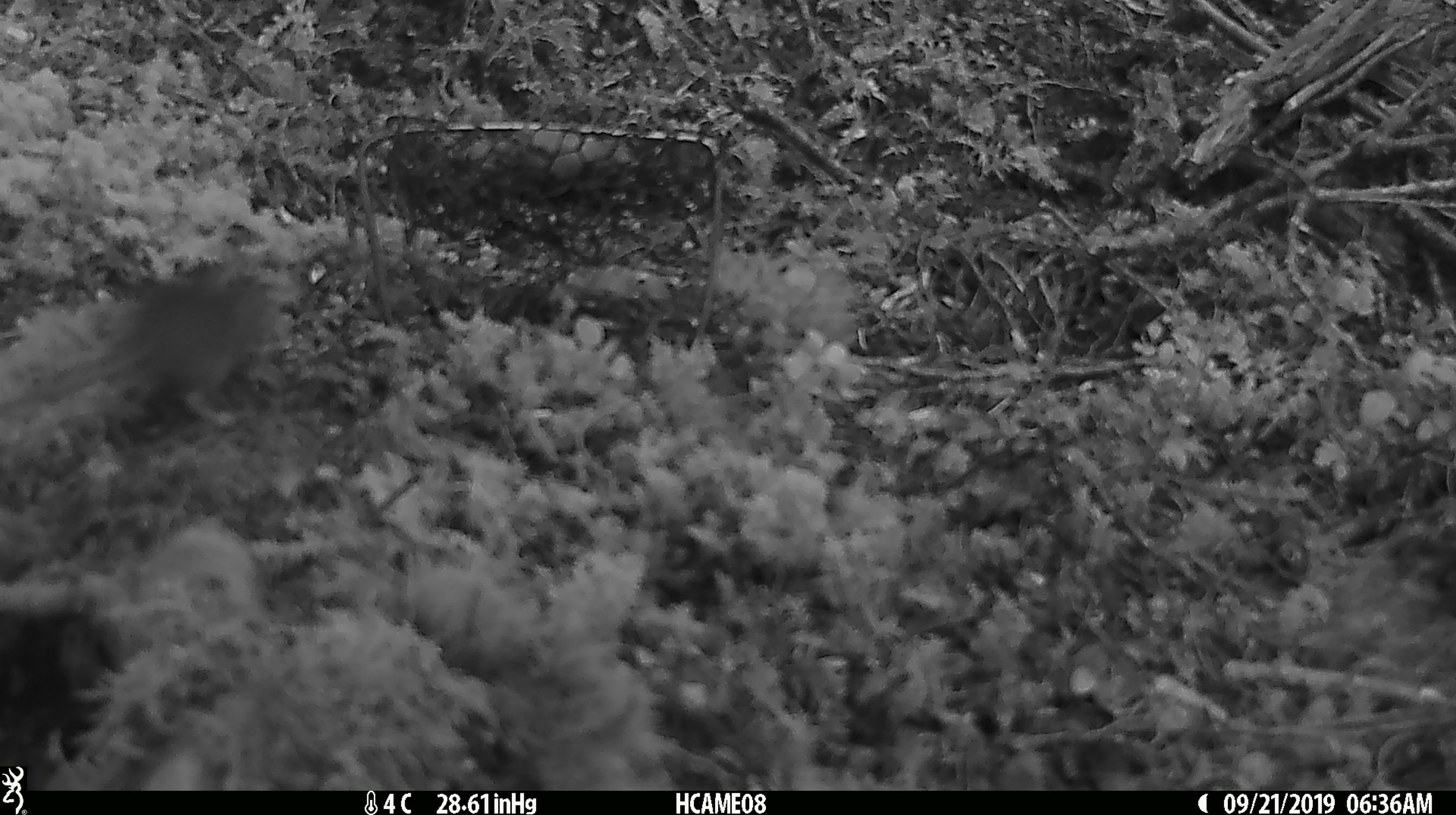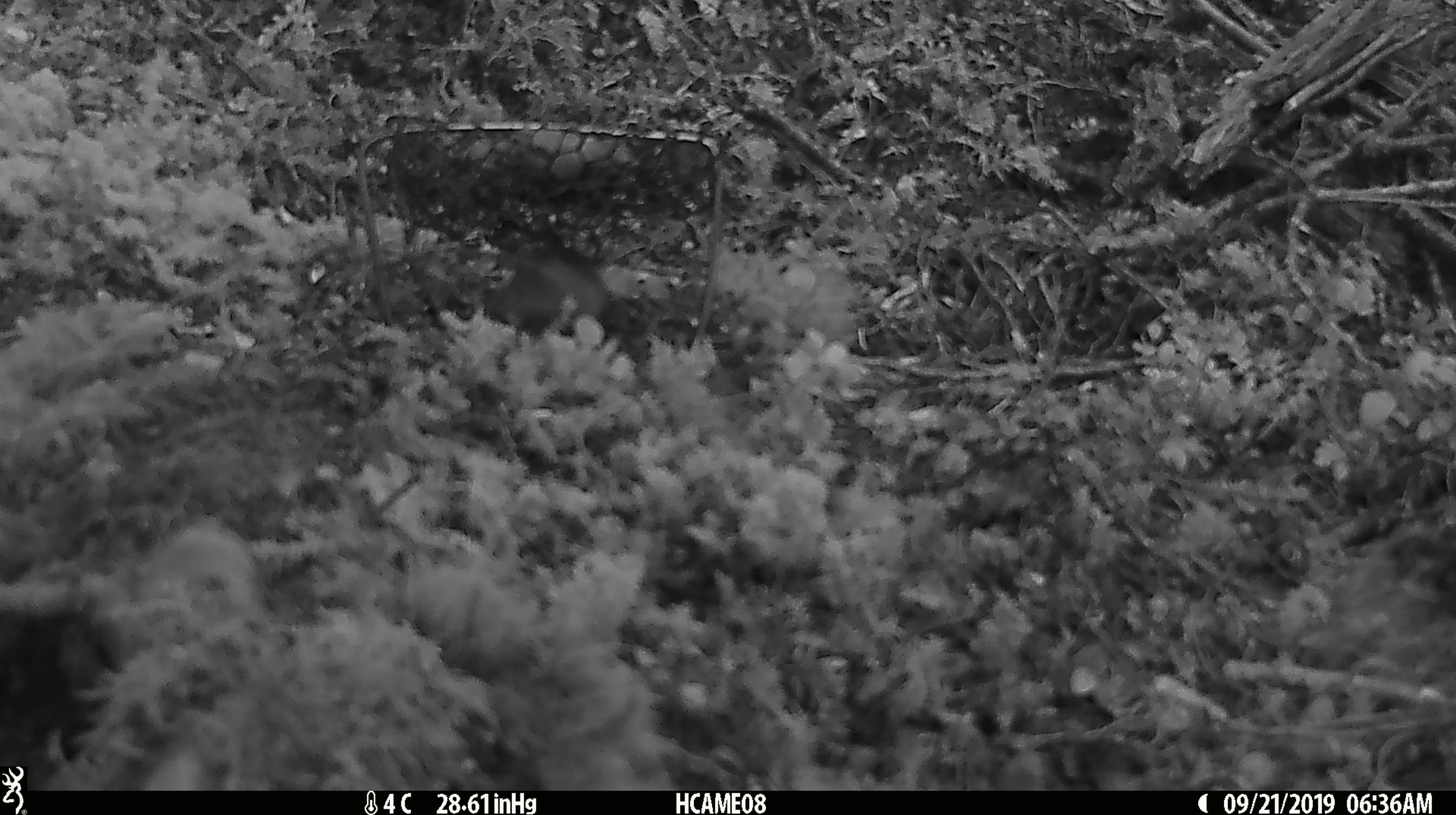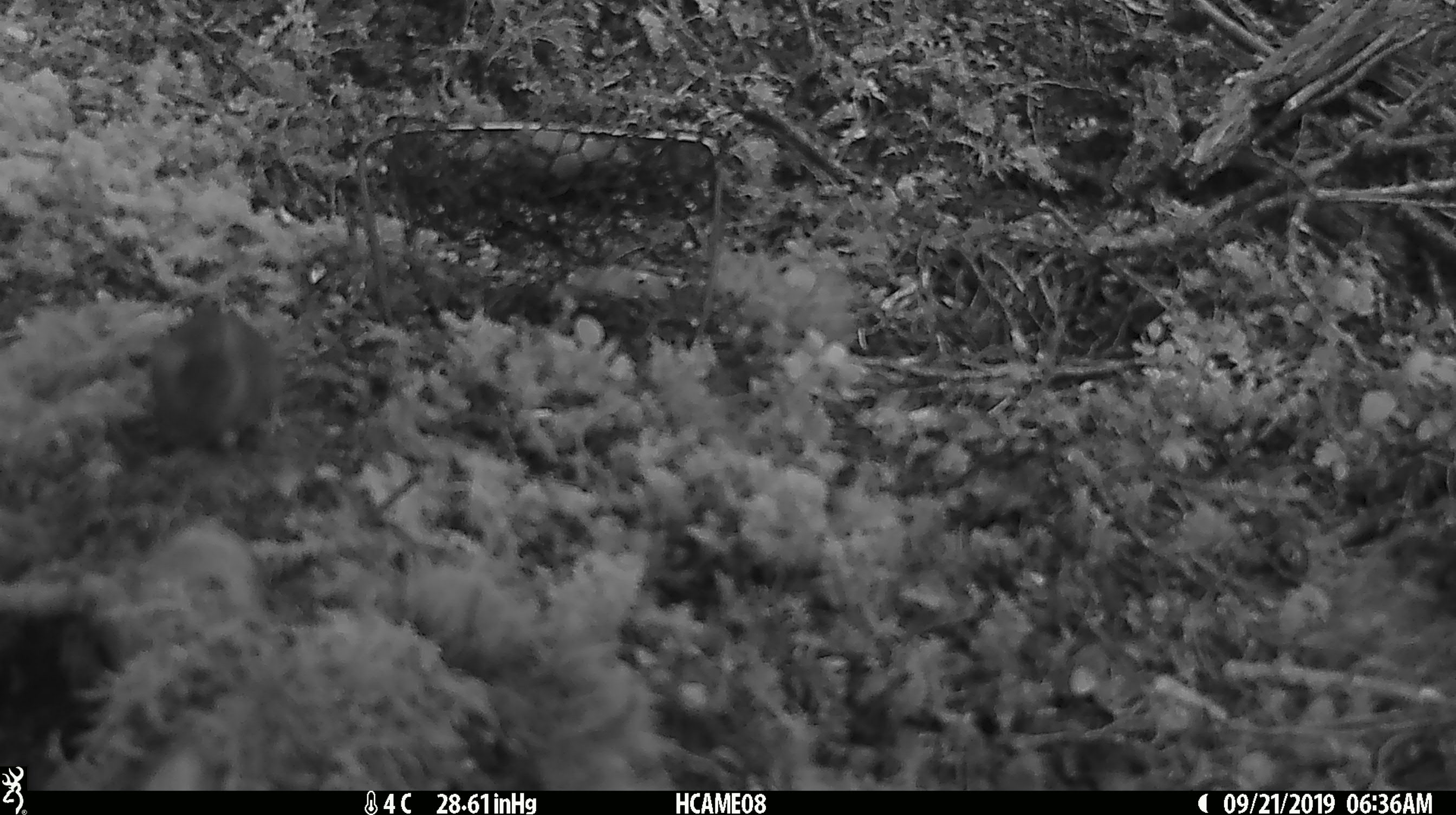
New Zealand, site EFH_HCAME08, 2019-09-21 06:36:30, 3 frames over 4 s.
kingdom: Animalia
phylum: Chordata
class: Mammalia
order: Rodentia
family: Muridae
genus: Mus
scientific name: Mus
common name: mouse